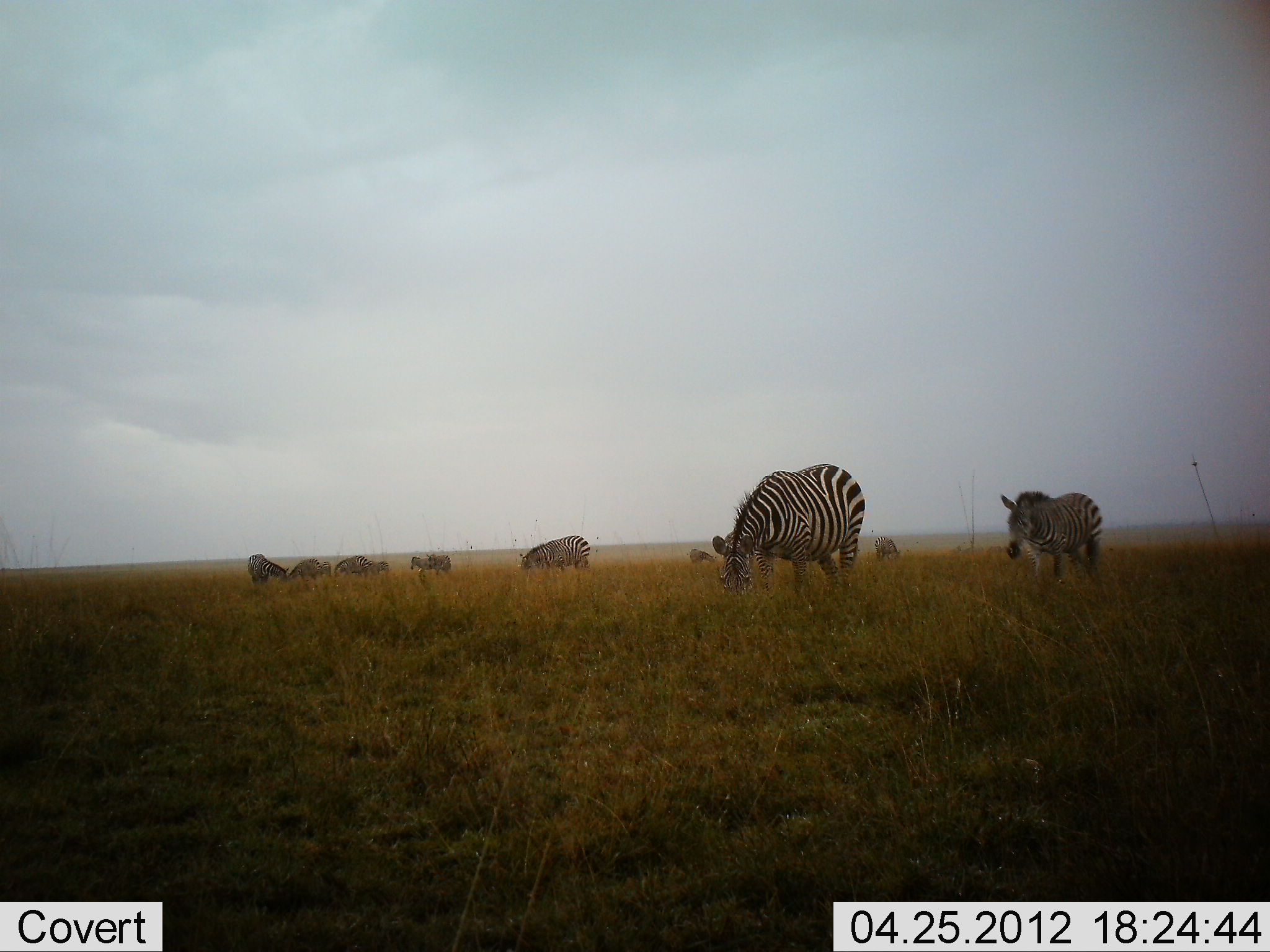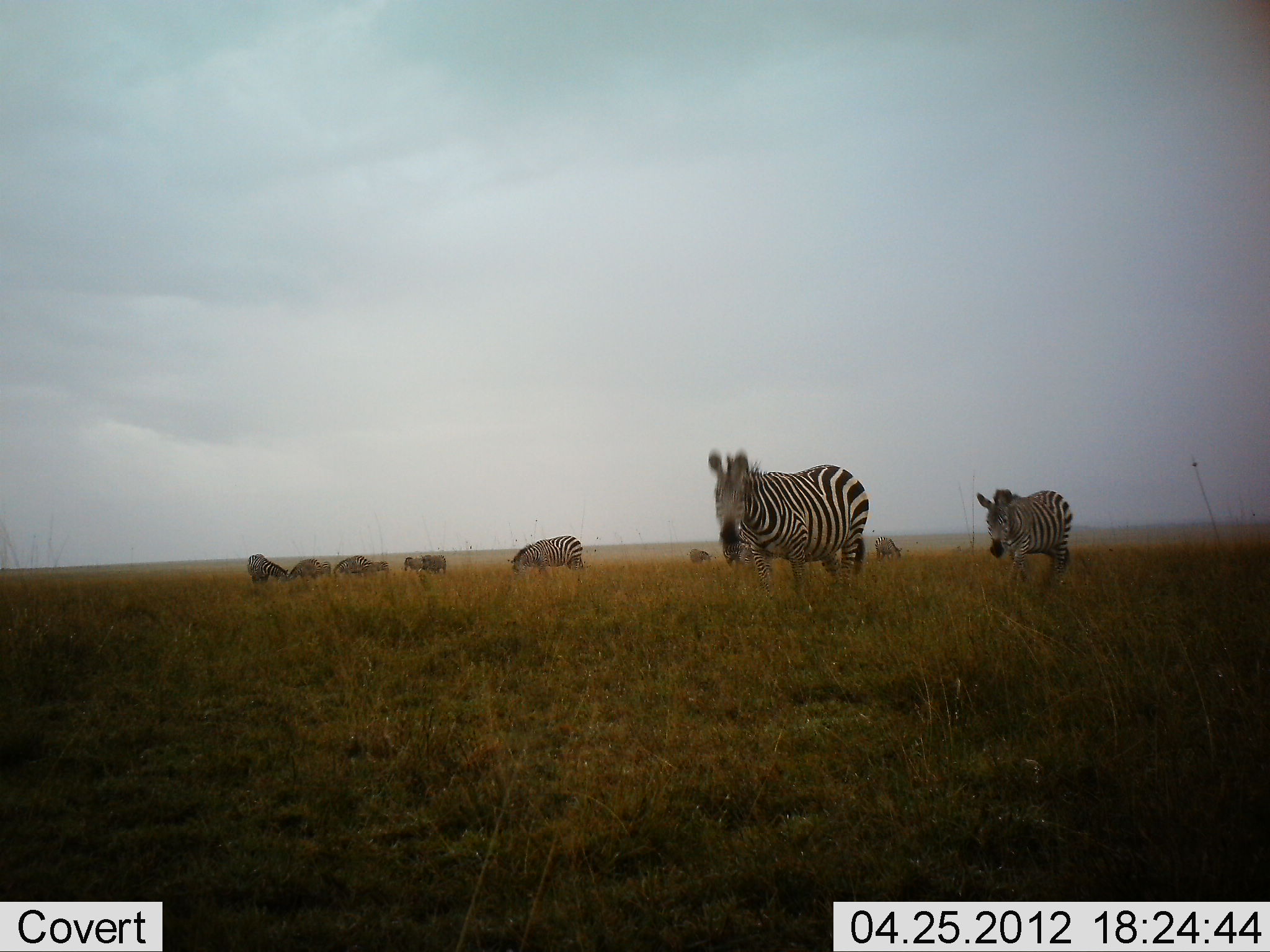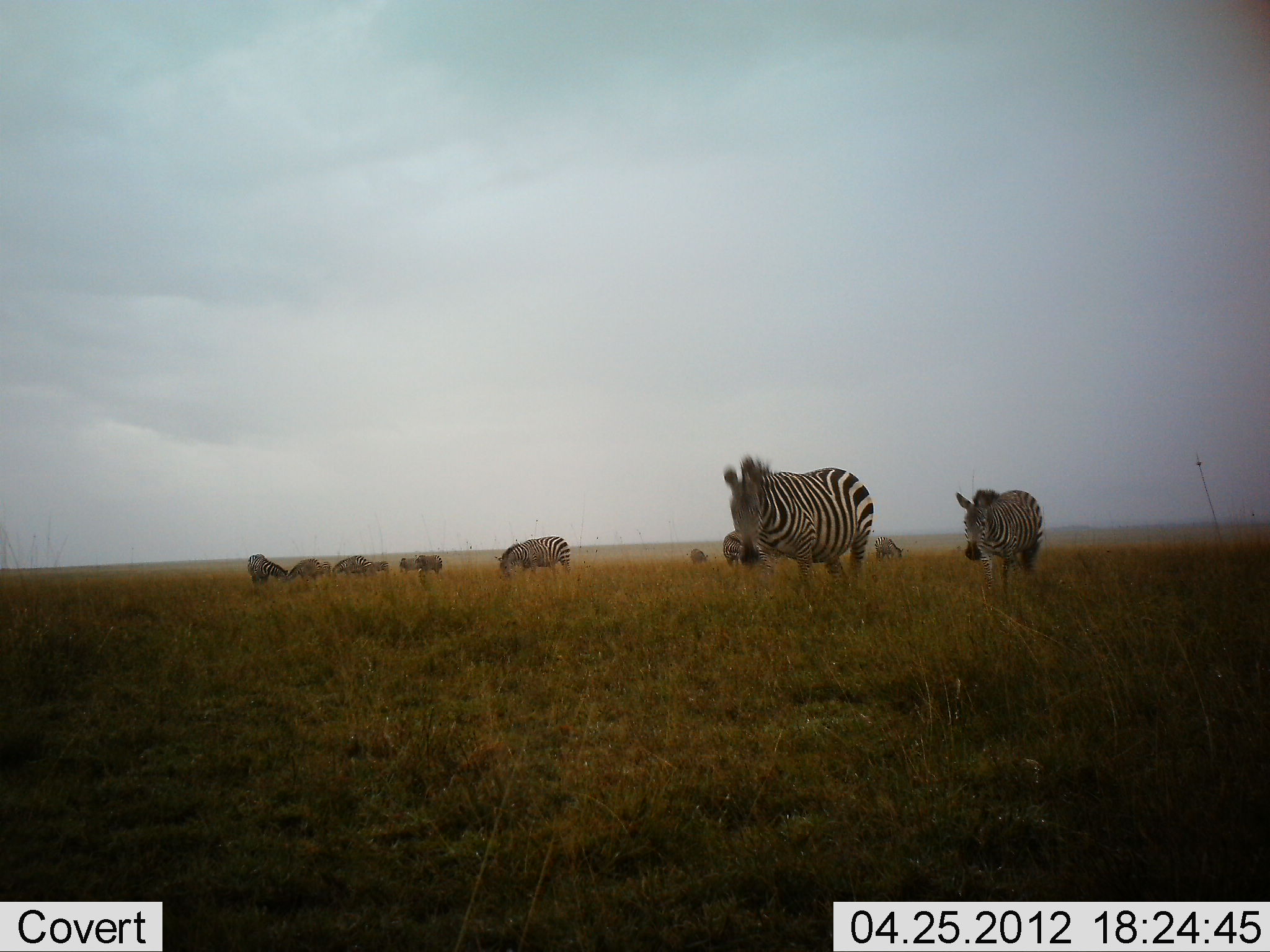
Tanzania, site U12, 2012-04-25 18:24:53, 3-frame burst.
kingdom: Animalia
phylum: Chordata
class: Mammalia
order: Perissodactyla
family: Equidae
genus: Equus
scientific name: Equus quagga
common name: plains zebra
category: zebra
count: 10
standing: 44%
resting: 0%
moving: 50%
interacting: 0%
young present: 17%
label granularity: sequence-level